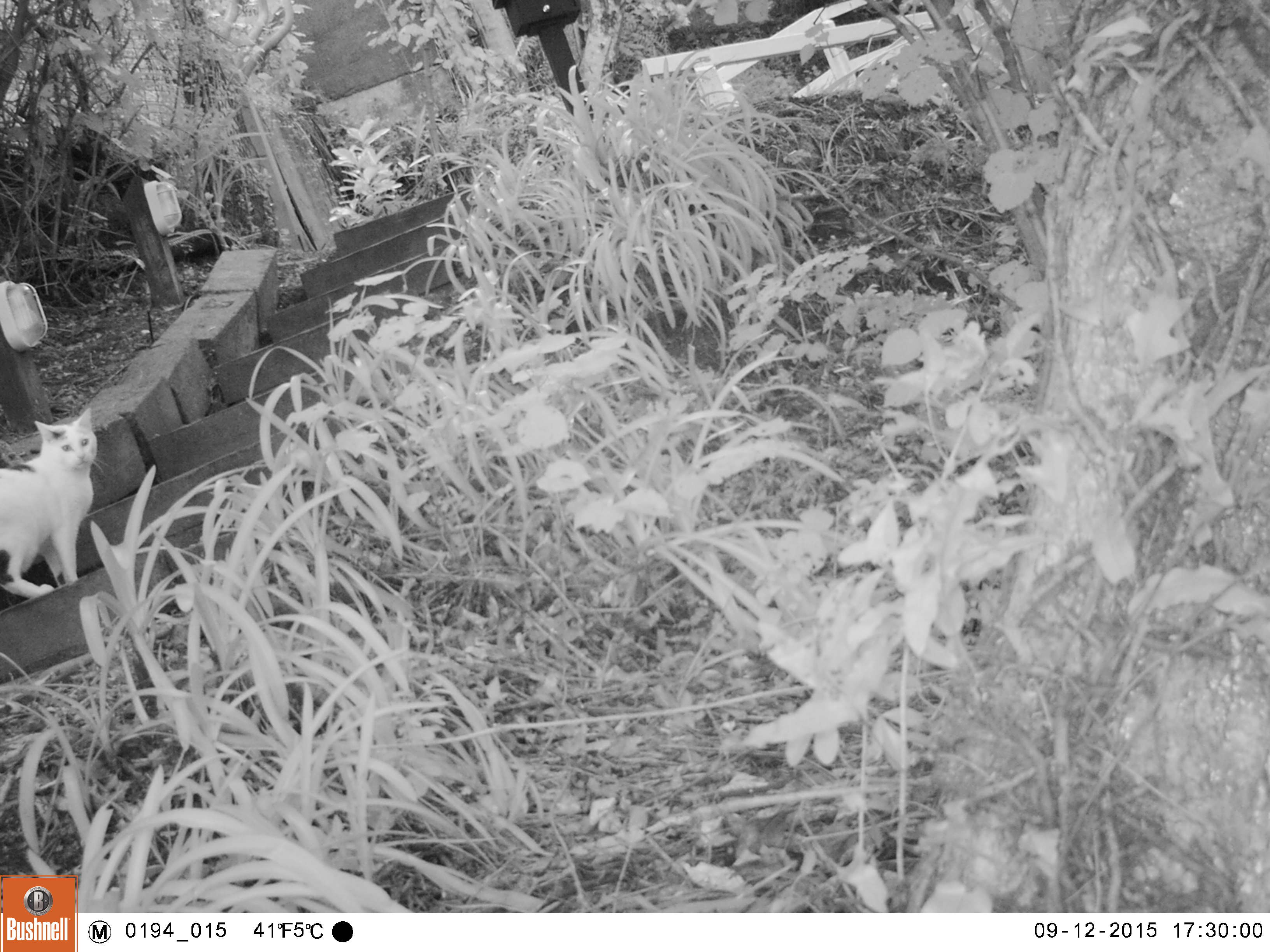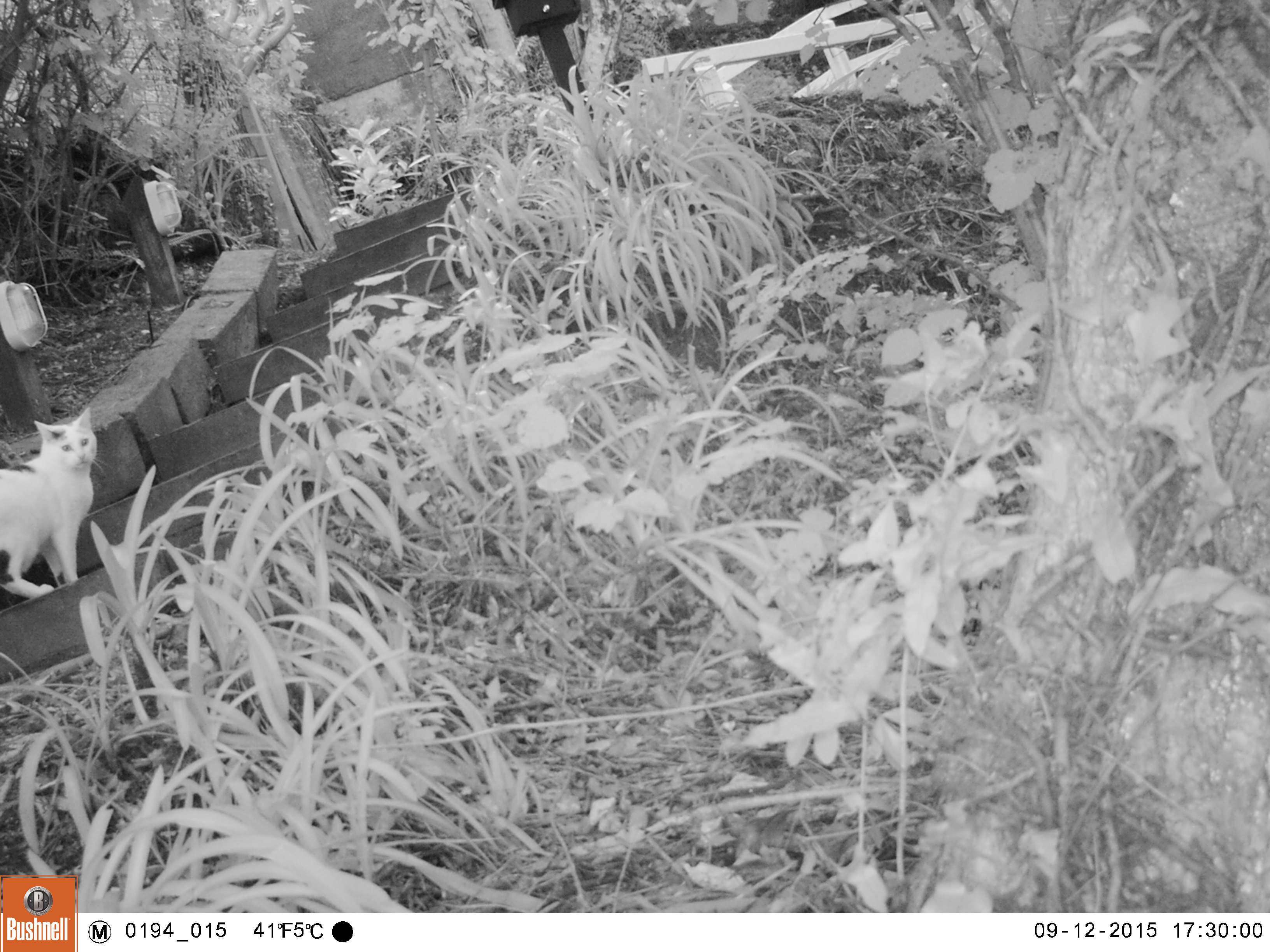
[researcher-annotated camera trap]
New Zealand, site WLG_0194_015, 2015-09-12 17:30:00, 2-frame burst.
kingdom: Animalia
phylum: Chordata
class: Mammalia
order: Carnivora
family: Felidae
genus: Felis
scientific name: Felis catus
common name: domestic cat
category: cat